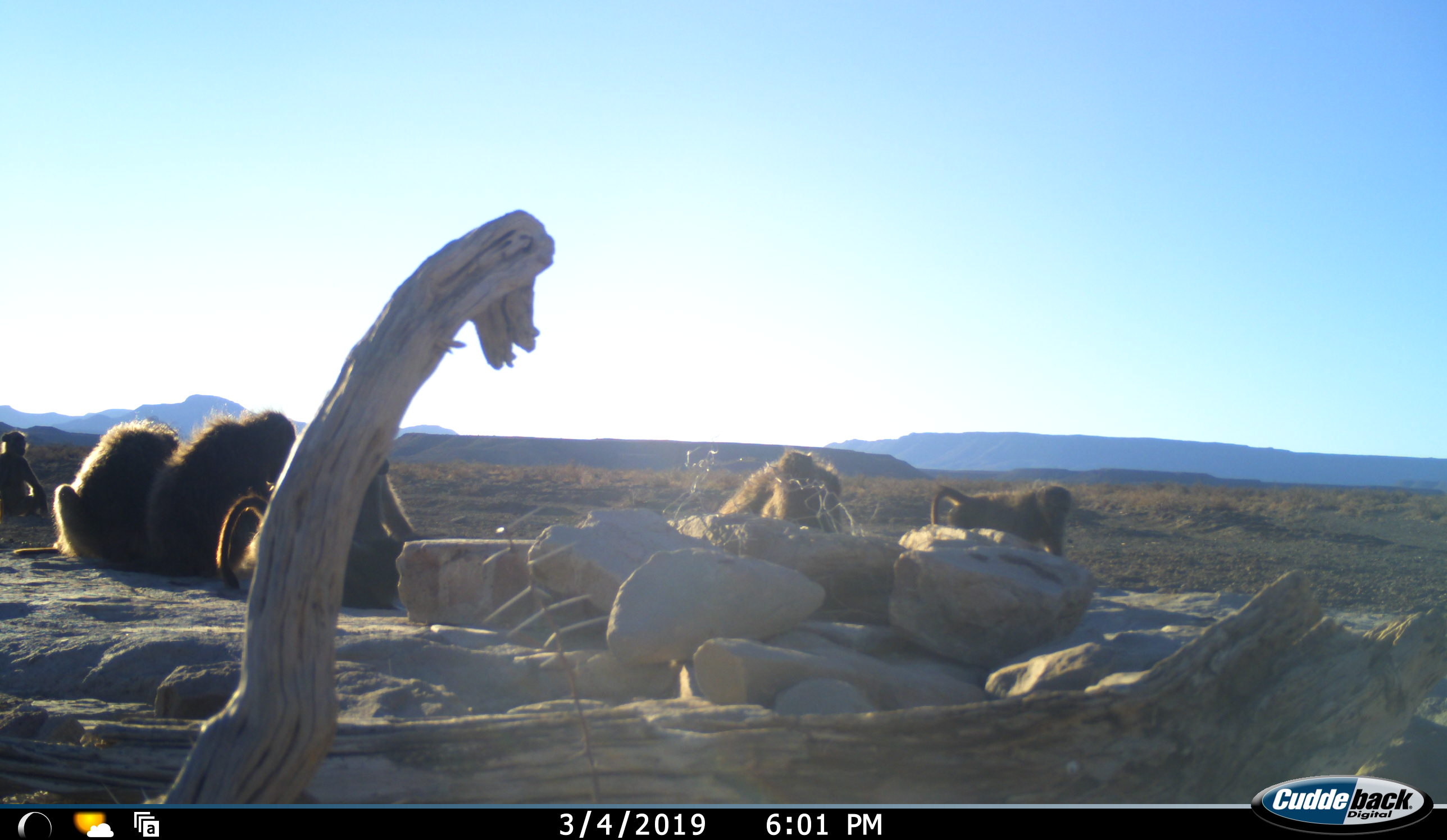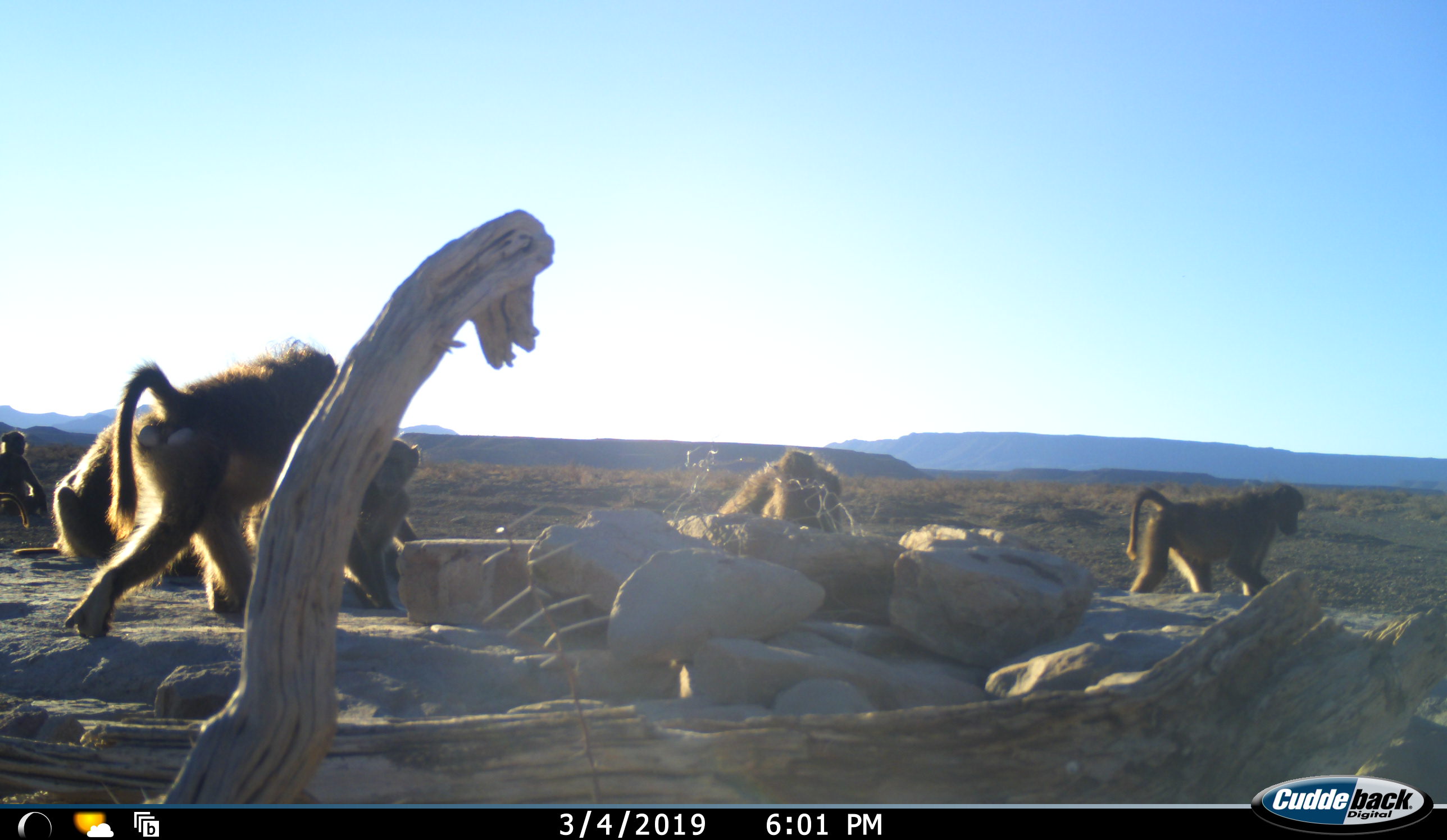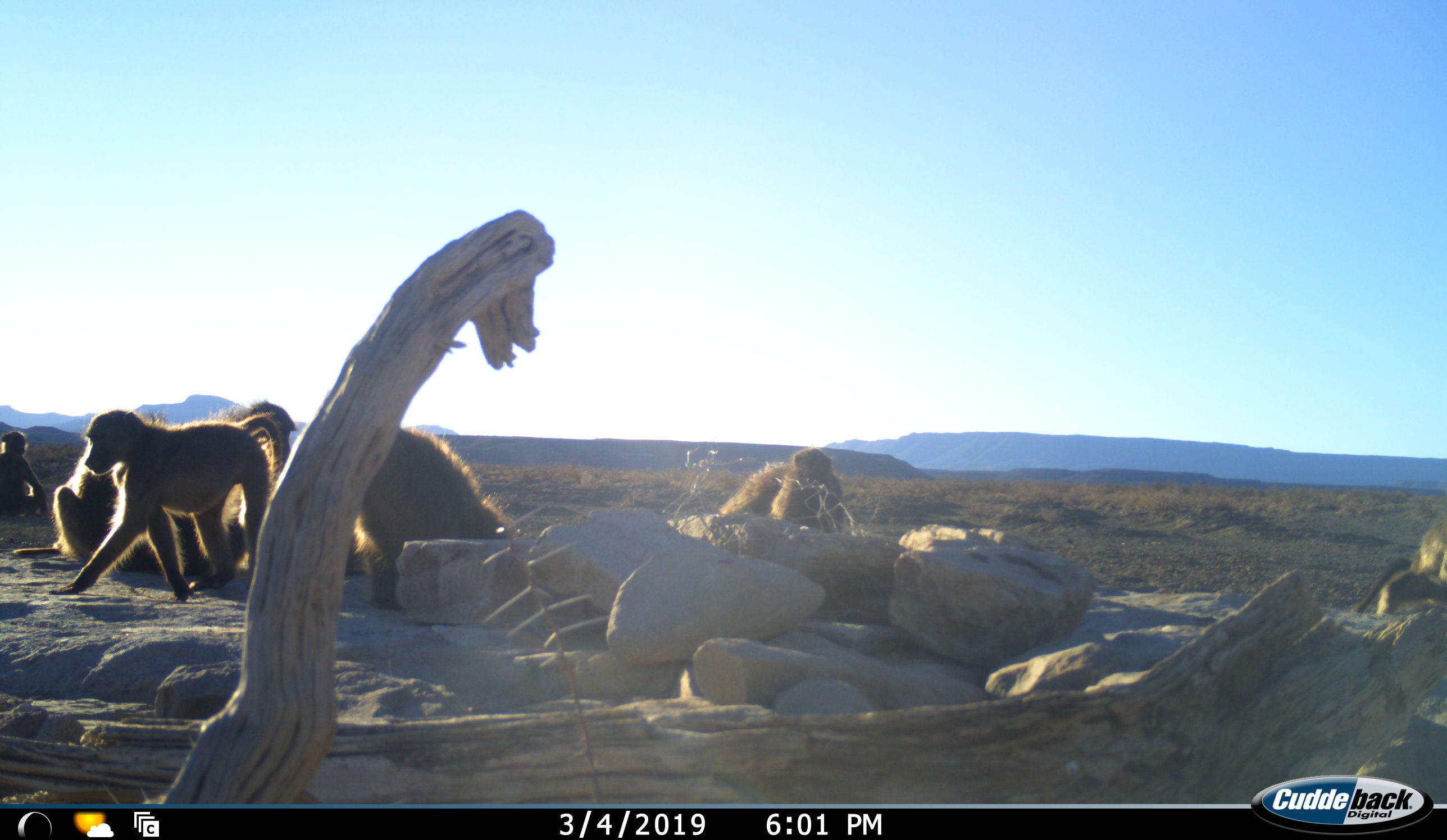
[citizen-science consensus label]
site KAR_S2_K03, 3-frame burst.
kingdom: Animalia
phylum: Chordata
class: Mammalia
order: Primates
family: Cercopithecidae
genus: Papio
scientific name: Papio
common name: baboon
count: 7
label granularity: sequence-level